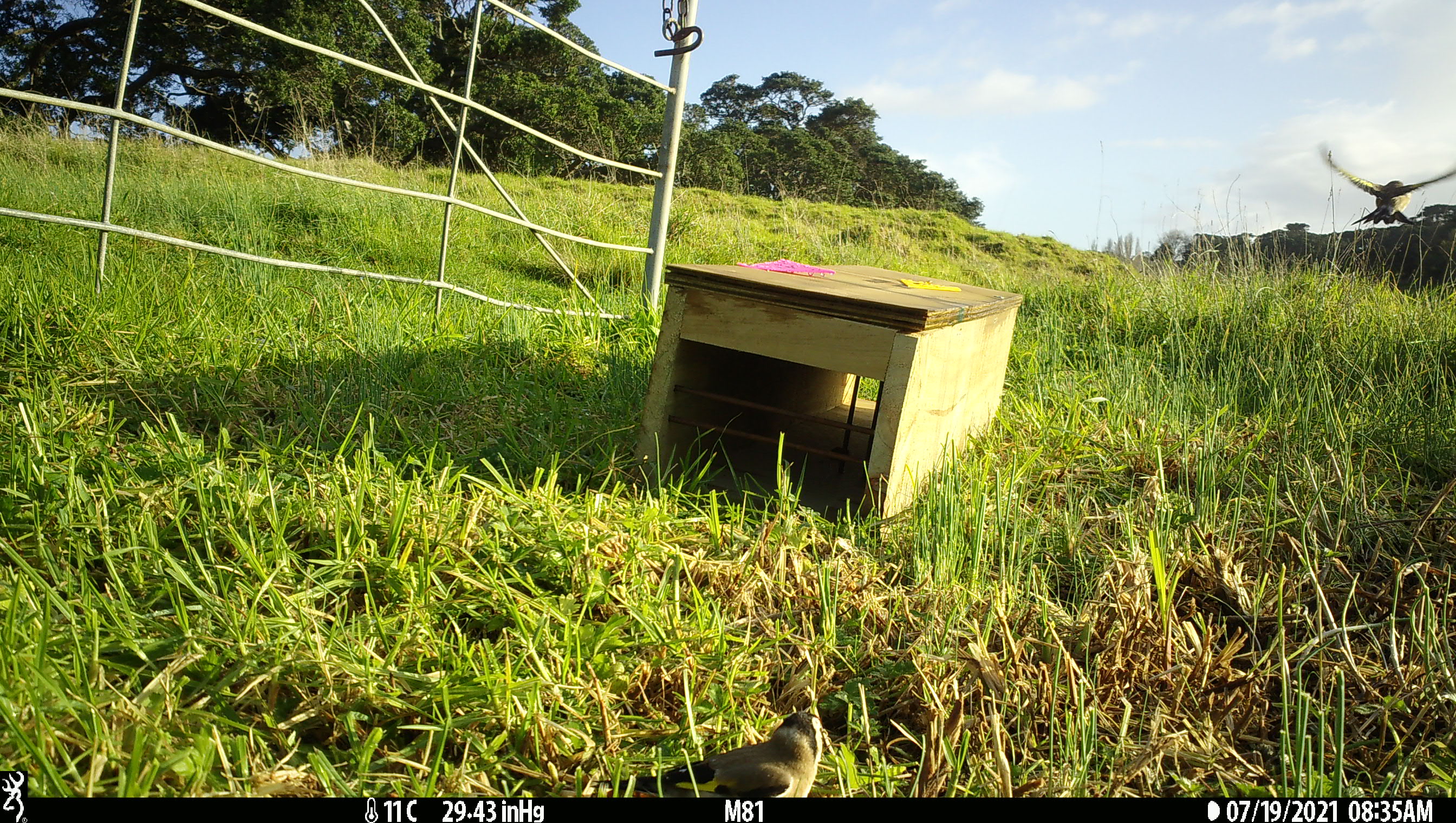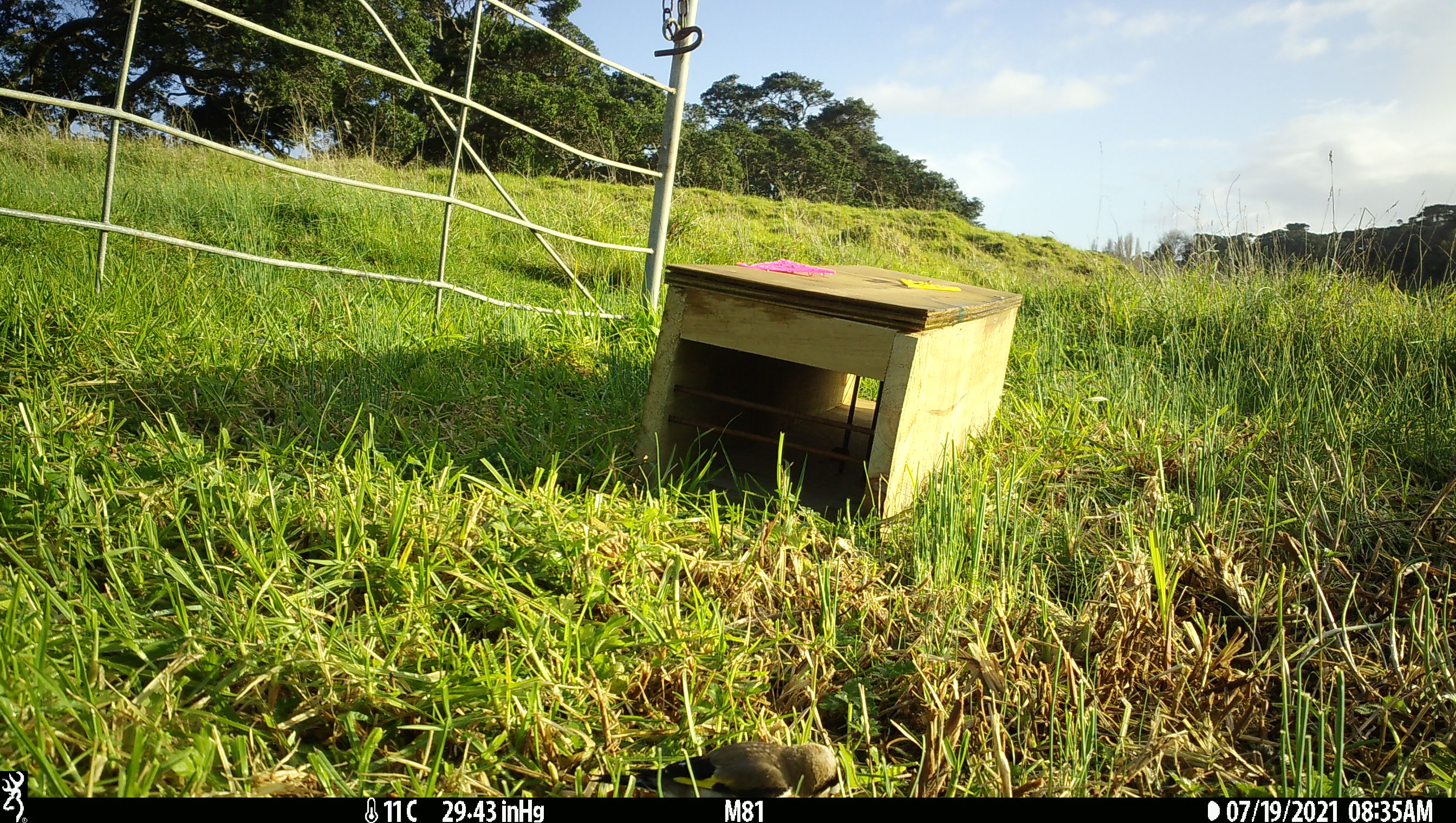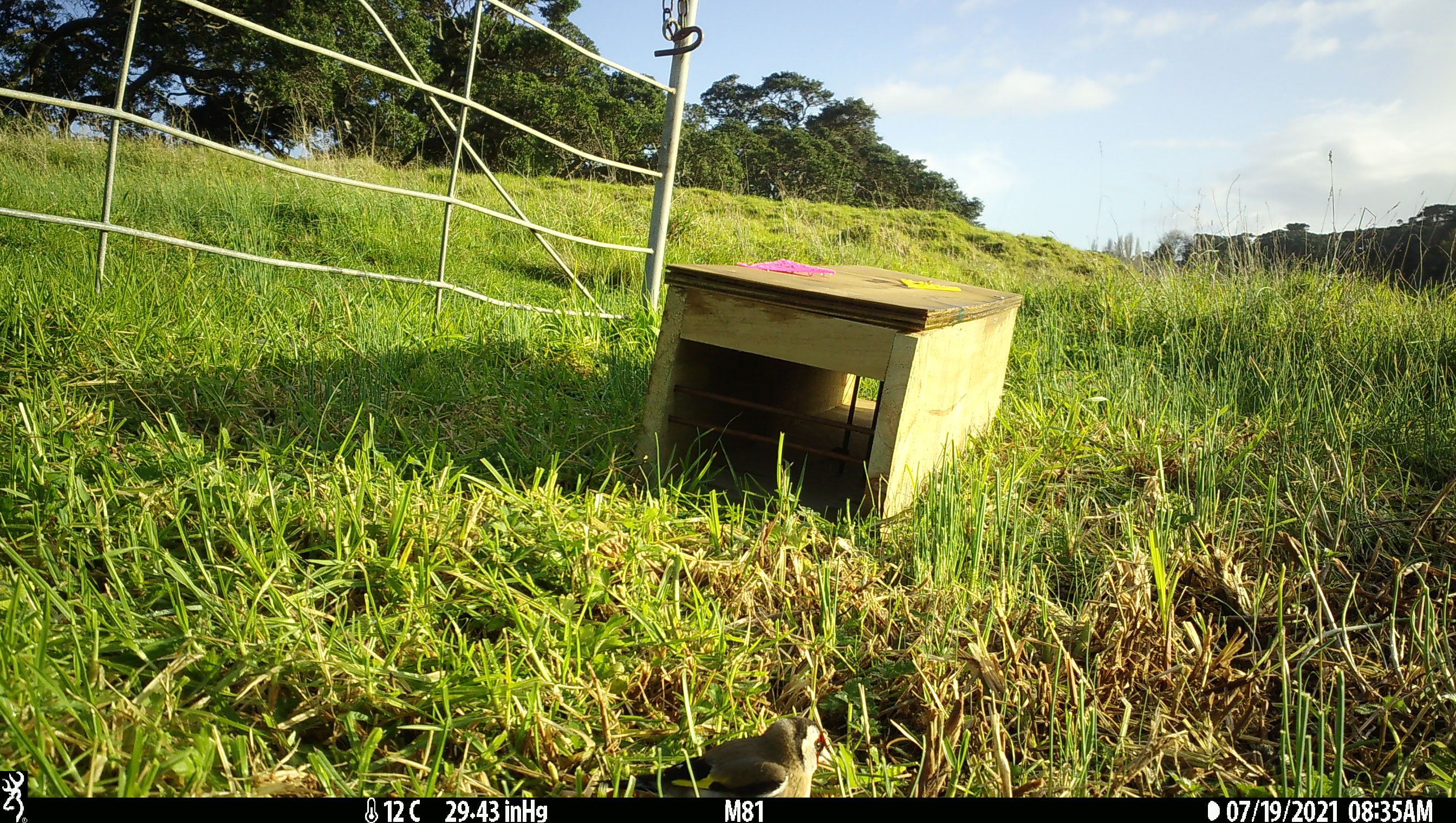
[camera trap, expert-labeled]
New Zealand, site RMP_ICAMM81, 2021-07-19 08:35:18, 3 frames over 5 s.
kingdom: Animalia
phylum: Chordata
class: Aves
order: Passeriformes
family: Fringillidae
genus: Carduelis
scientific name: Carduelis carduelis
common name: european goldfinch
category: goldfinch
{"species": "goldfinch (european goldfinch) (Carduelis carduelis)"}